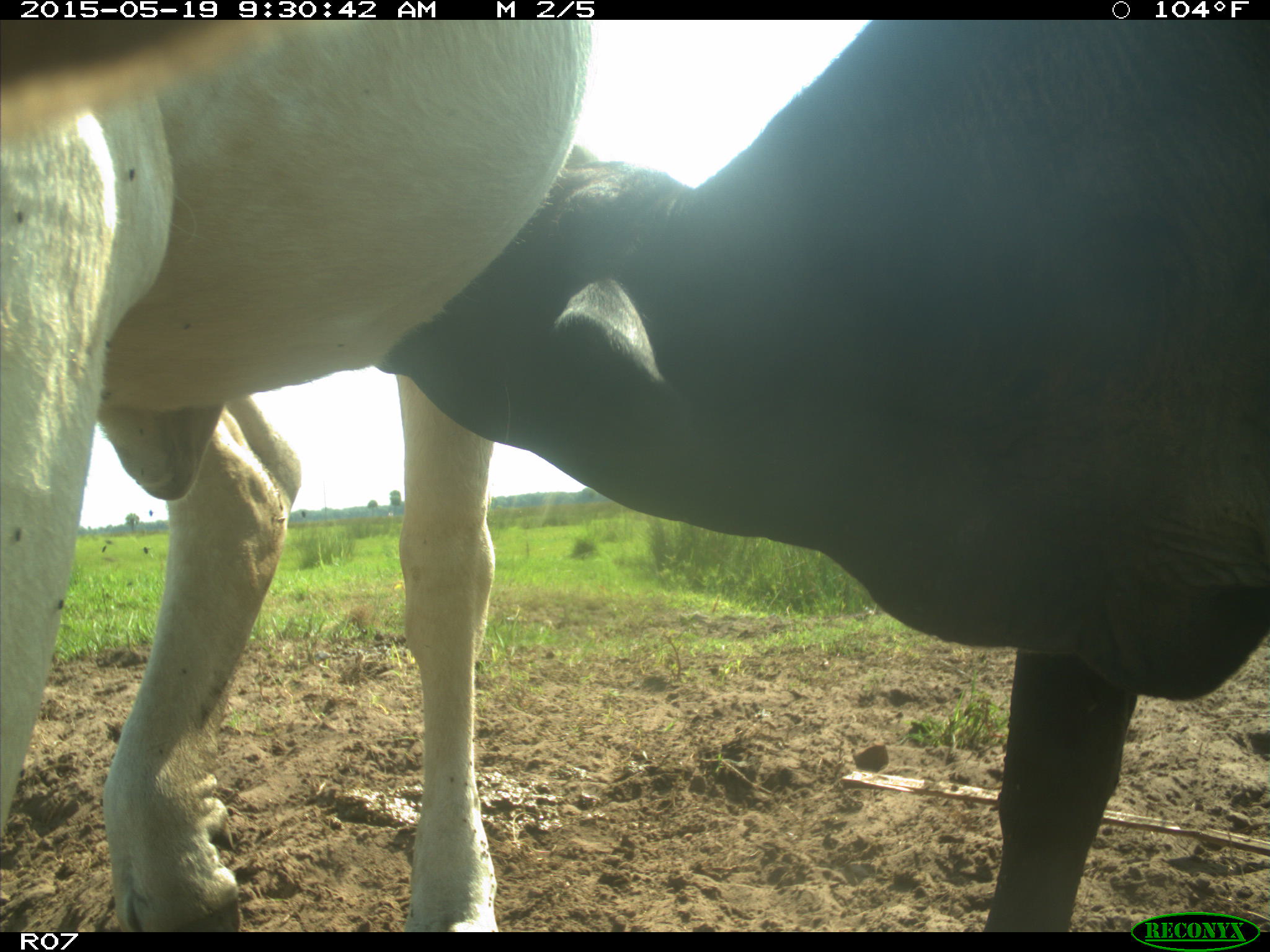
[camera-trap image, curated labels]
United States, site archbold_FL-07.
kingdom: Animalia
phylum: Chordata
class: Mammalia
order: Artiodactyla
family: Bovidae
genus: Bos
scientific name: Bos taurus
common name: domestic cow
Bos taurus (domestic cow).